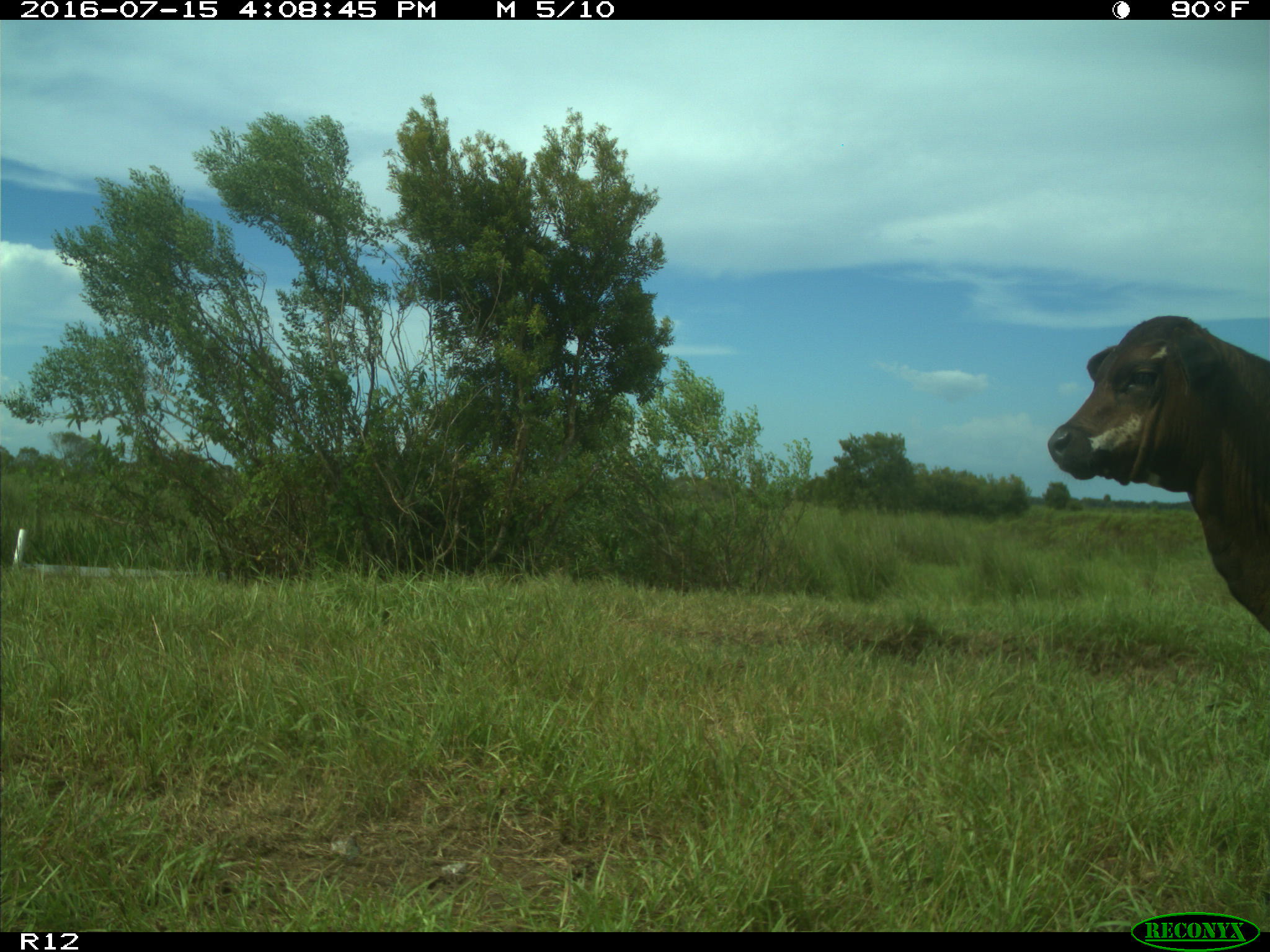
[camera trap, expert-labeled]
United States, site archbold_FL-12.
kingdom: Animalia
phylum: Chordata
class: Mammalia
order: Artiodactyla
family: Bovidae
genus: Bos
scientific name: Bos taurus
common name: domestic cow